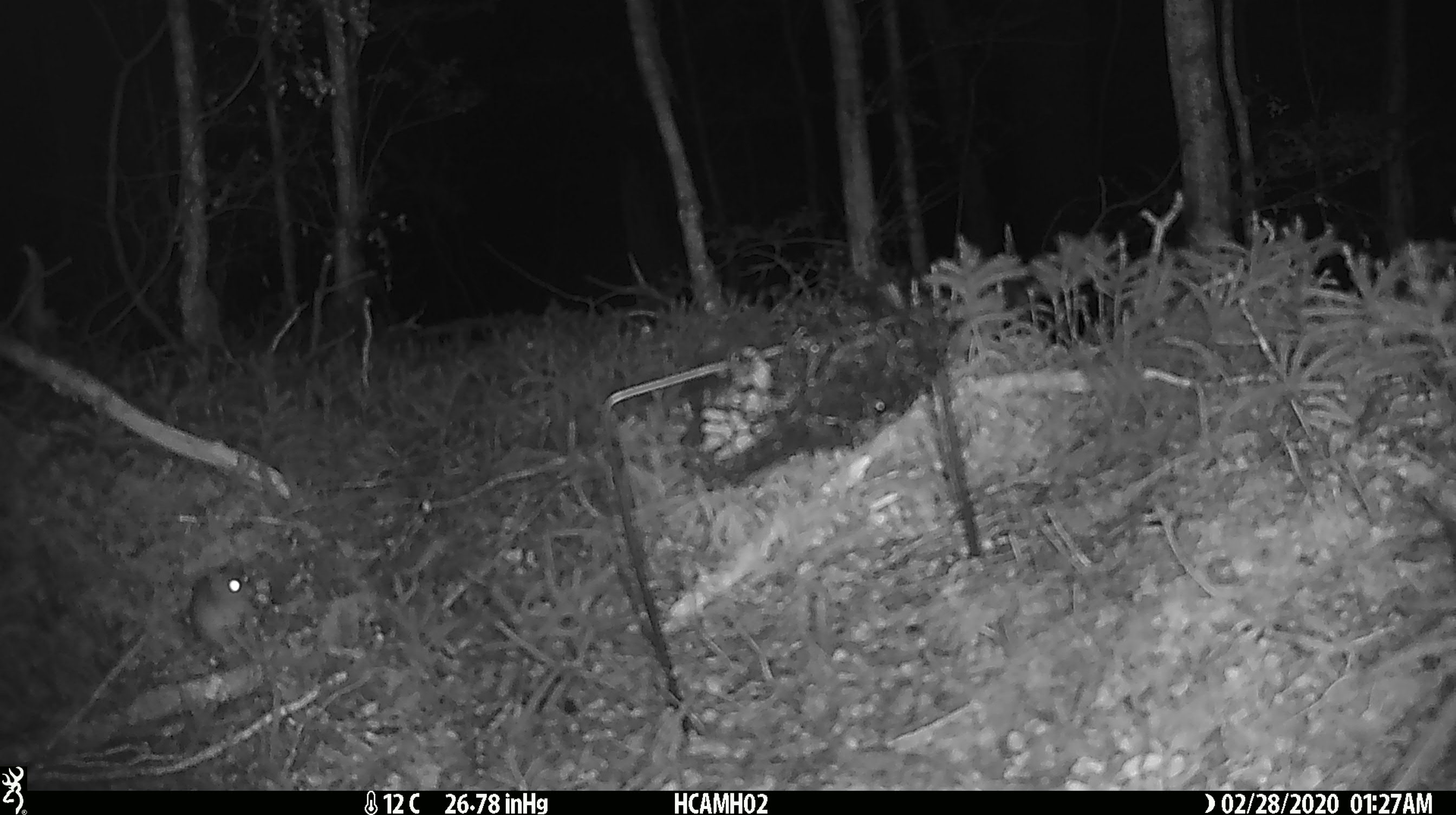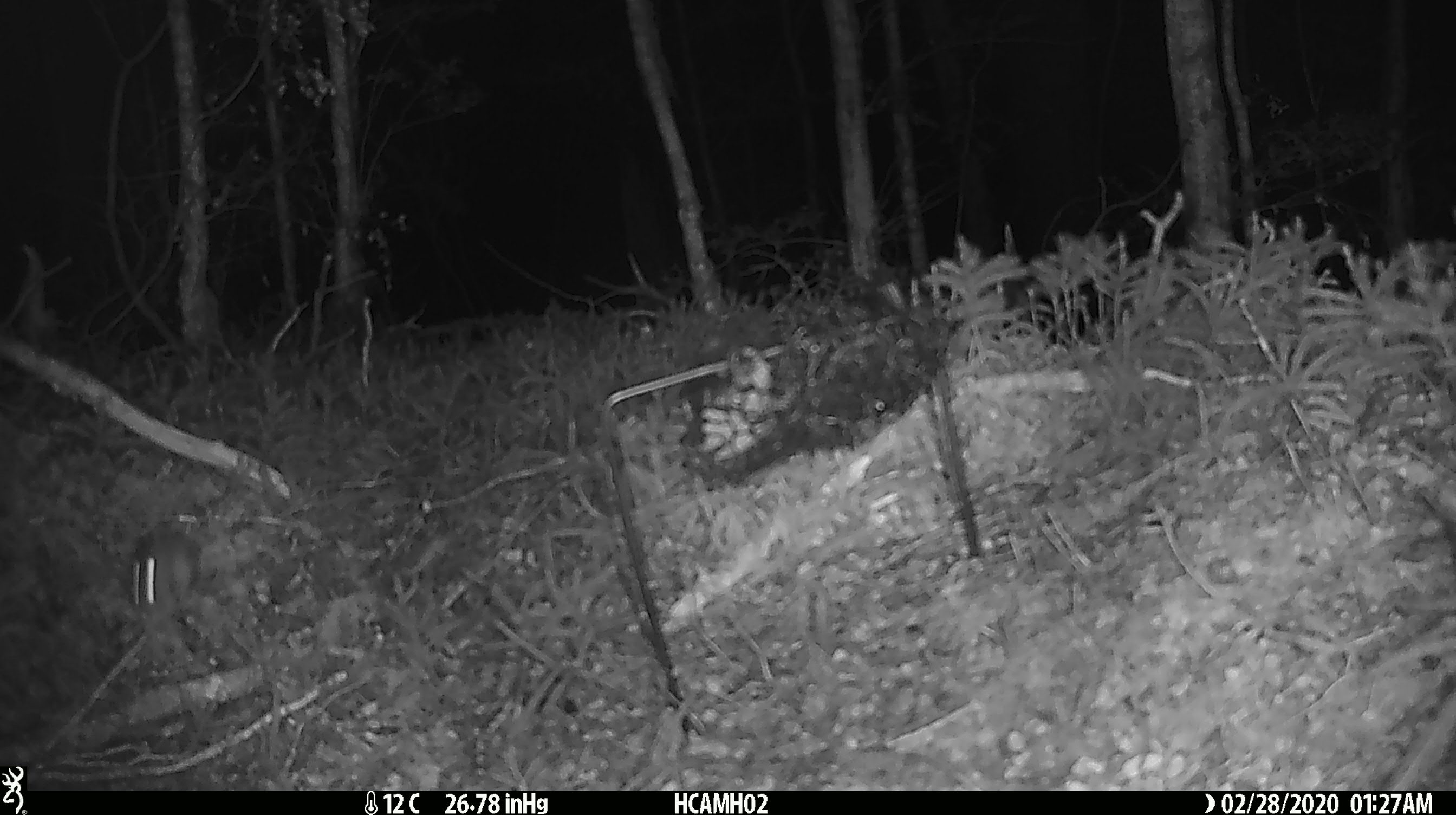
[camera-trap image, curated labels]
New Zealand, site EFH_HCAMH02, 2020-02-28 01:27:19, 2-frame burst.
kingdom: Animalia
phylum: Chordata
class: Mammalia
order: Rodentia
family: Muridae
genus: Mus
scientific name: Mus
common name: mouse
Mouse (Mus).